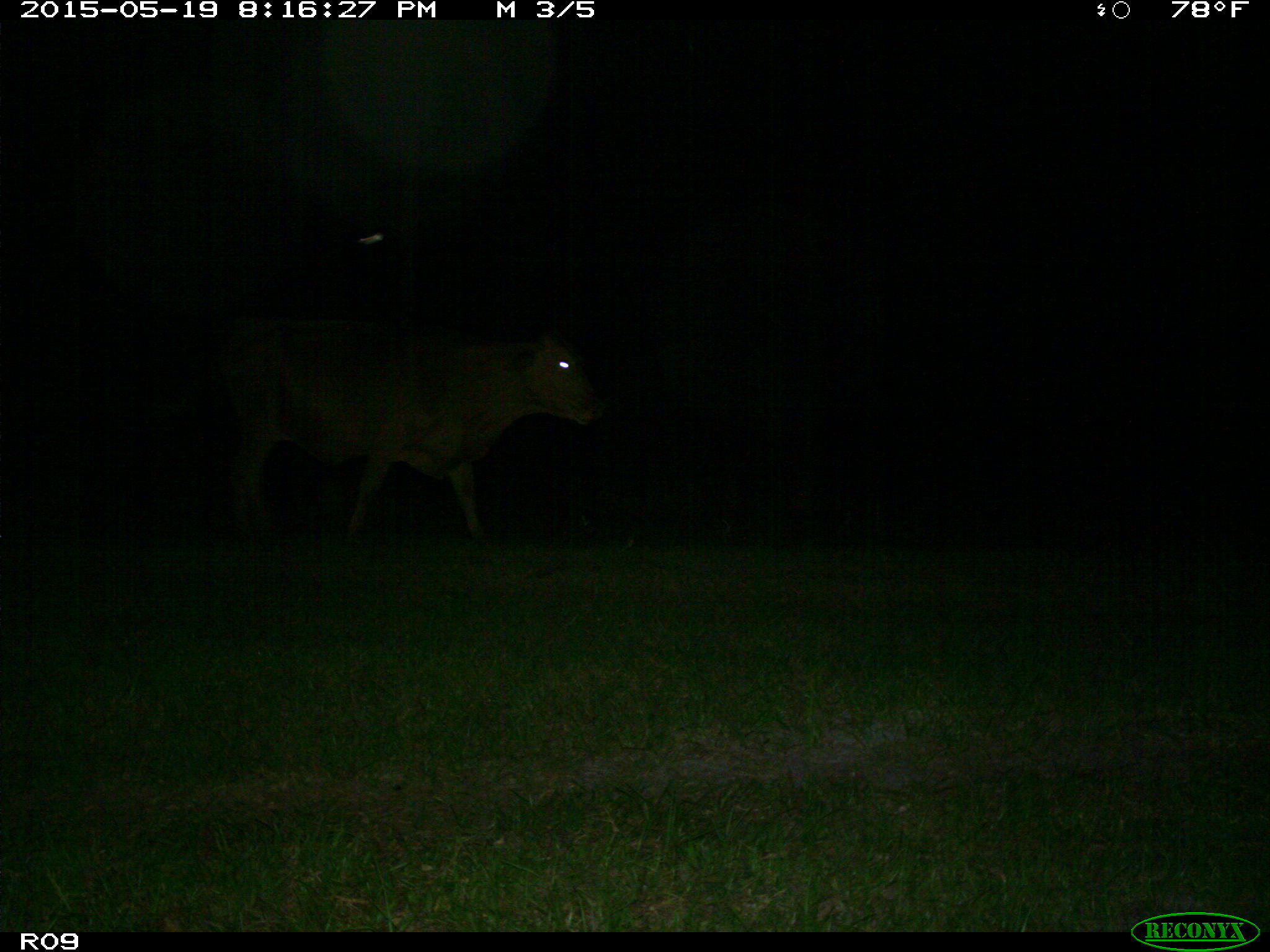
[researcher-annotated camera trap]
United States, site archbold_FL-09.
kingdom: Animalia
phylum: Chordata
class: Mammalia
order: Artiodactyla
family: Bovidae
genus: Bos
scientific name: Bos taurus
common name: domestic cow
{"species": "Bos taurus (domestic cow)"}